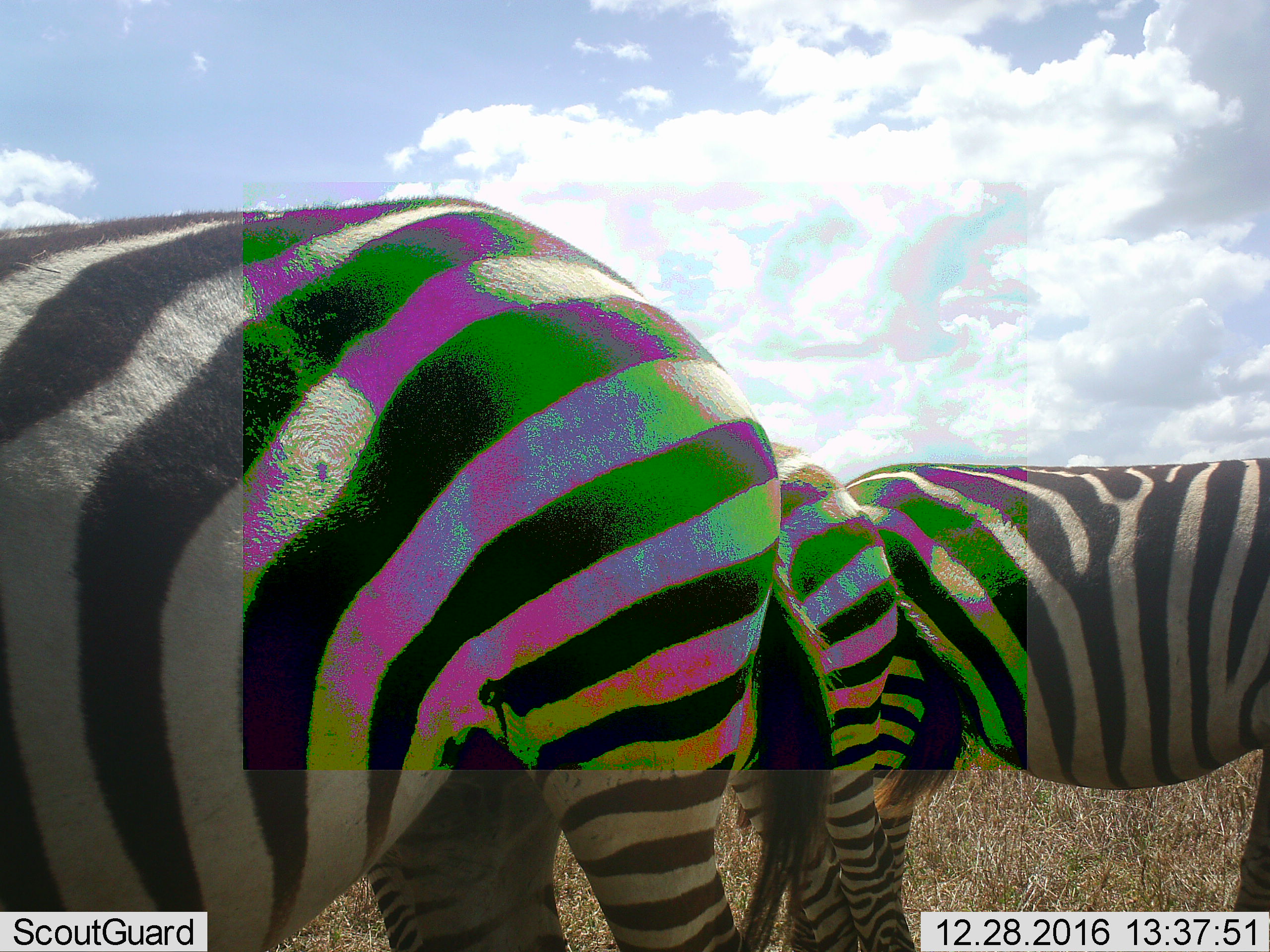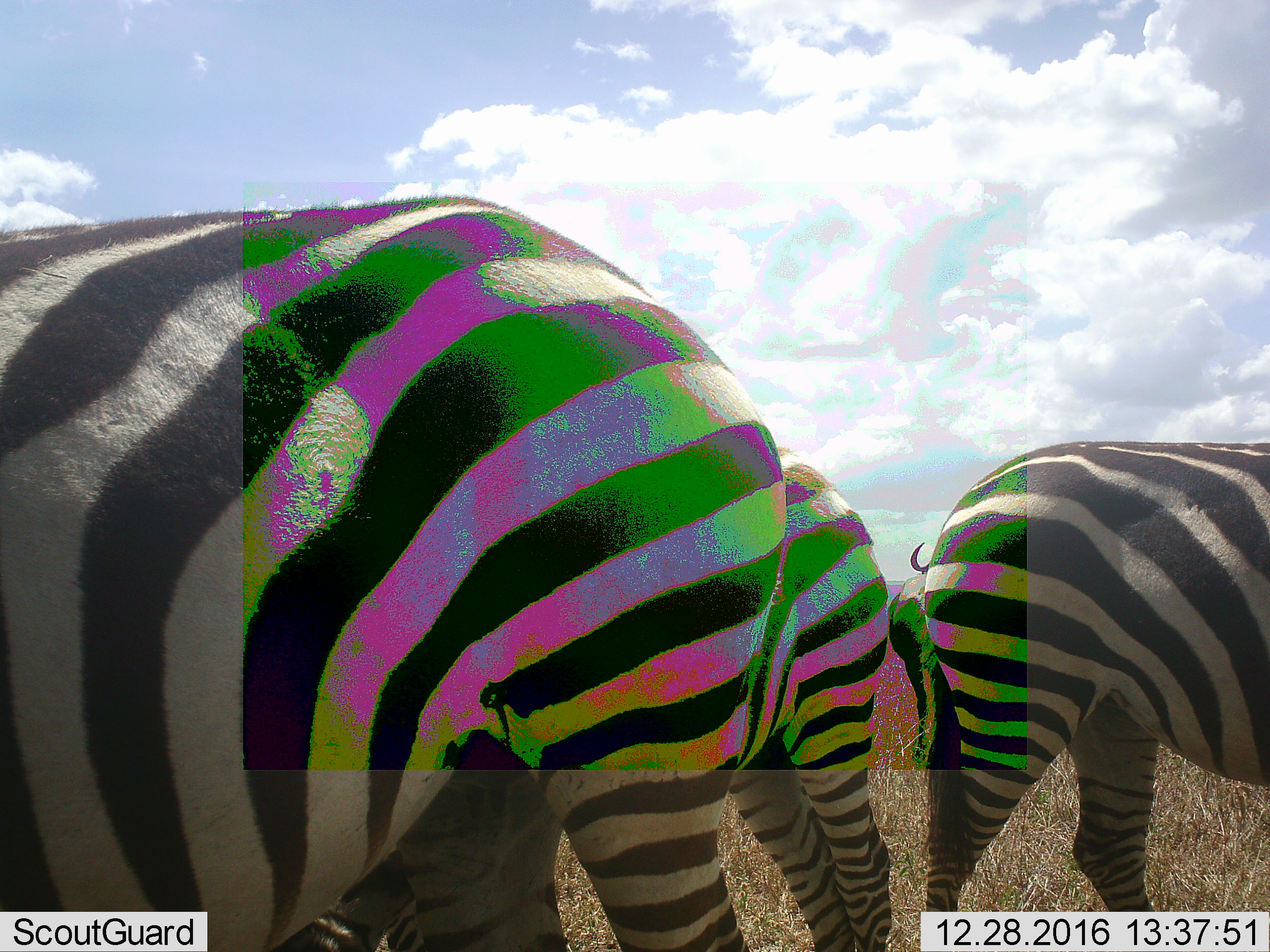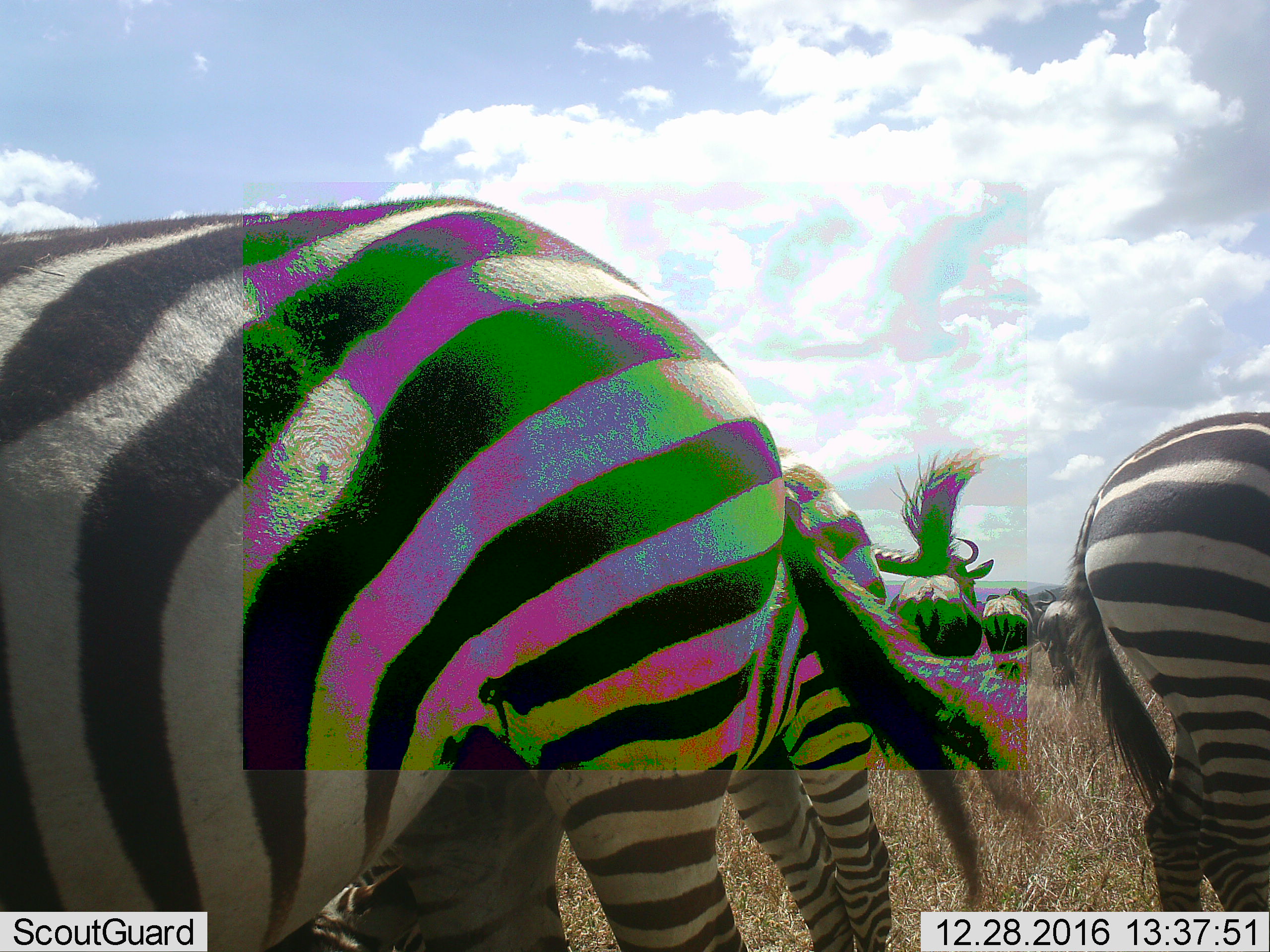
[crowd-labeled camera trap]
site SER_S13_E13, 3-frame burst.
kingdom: Animalia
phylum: Chordata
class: Mammalia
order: Perissodactyla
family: Equidae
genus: Equus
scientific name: Equus quagga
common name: plains zebra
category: zebraplains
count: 3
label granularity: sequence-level